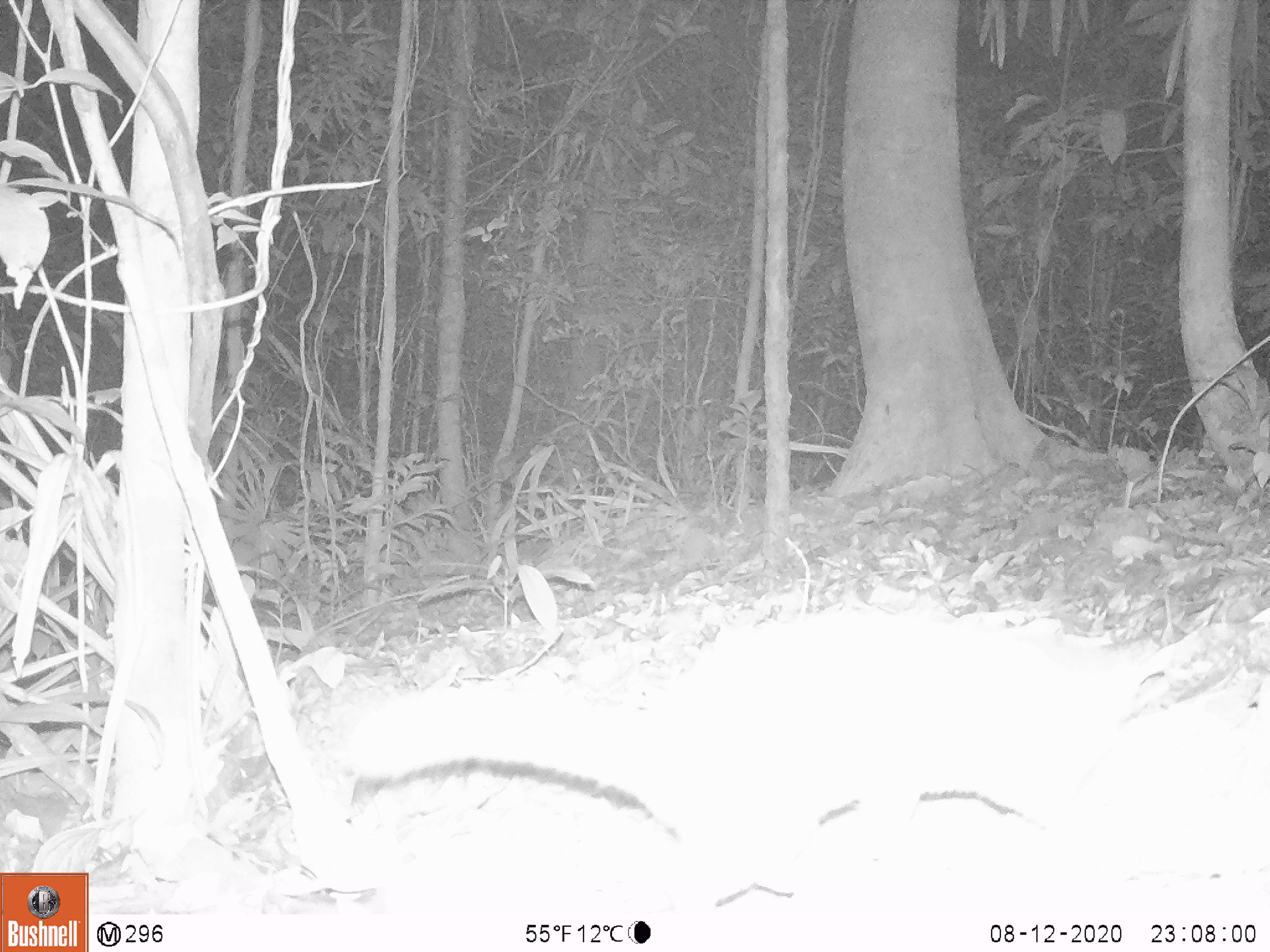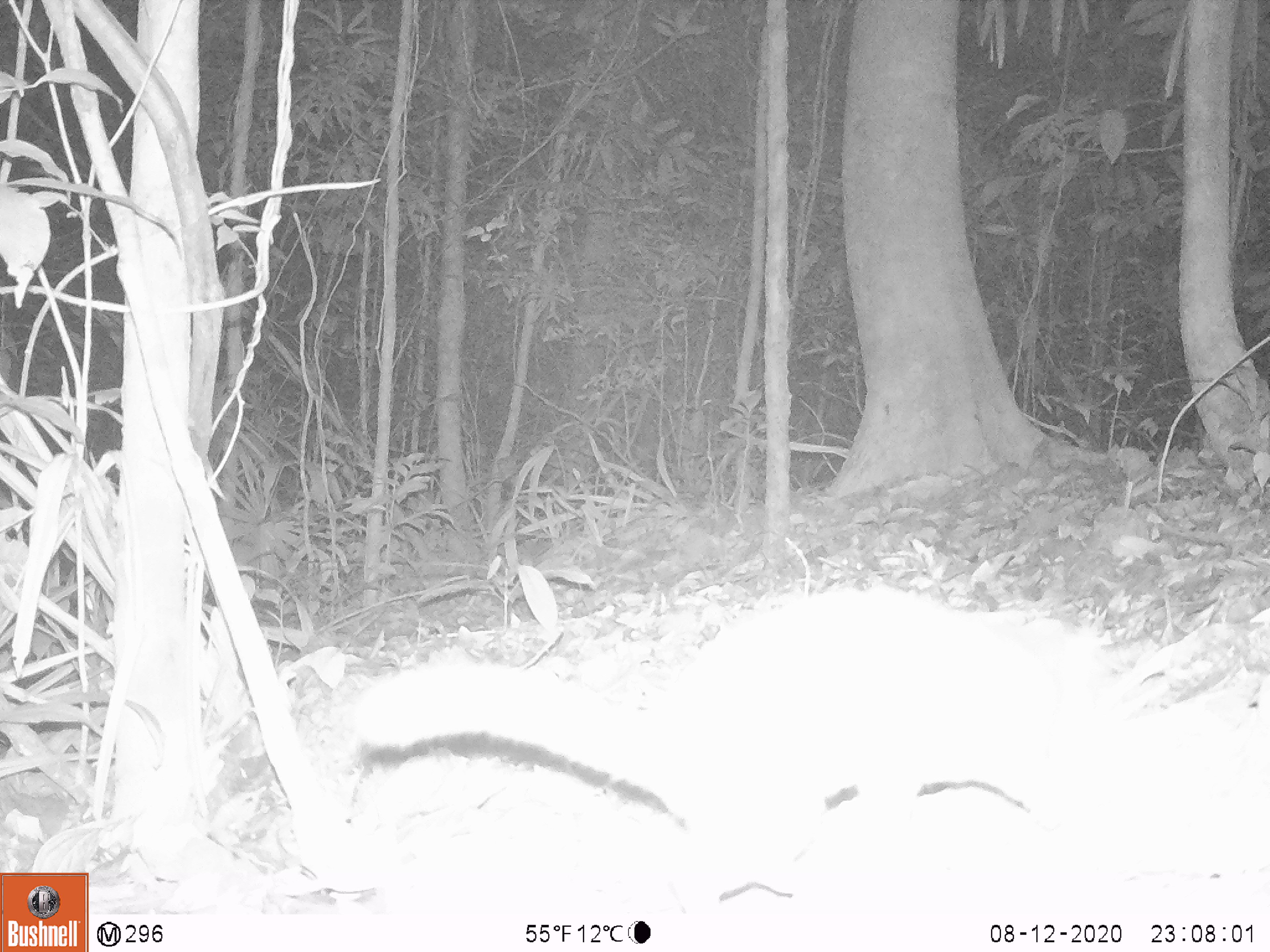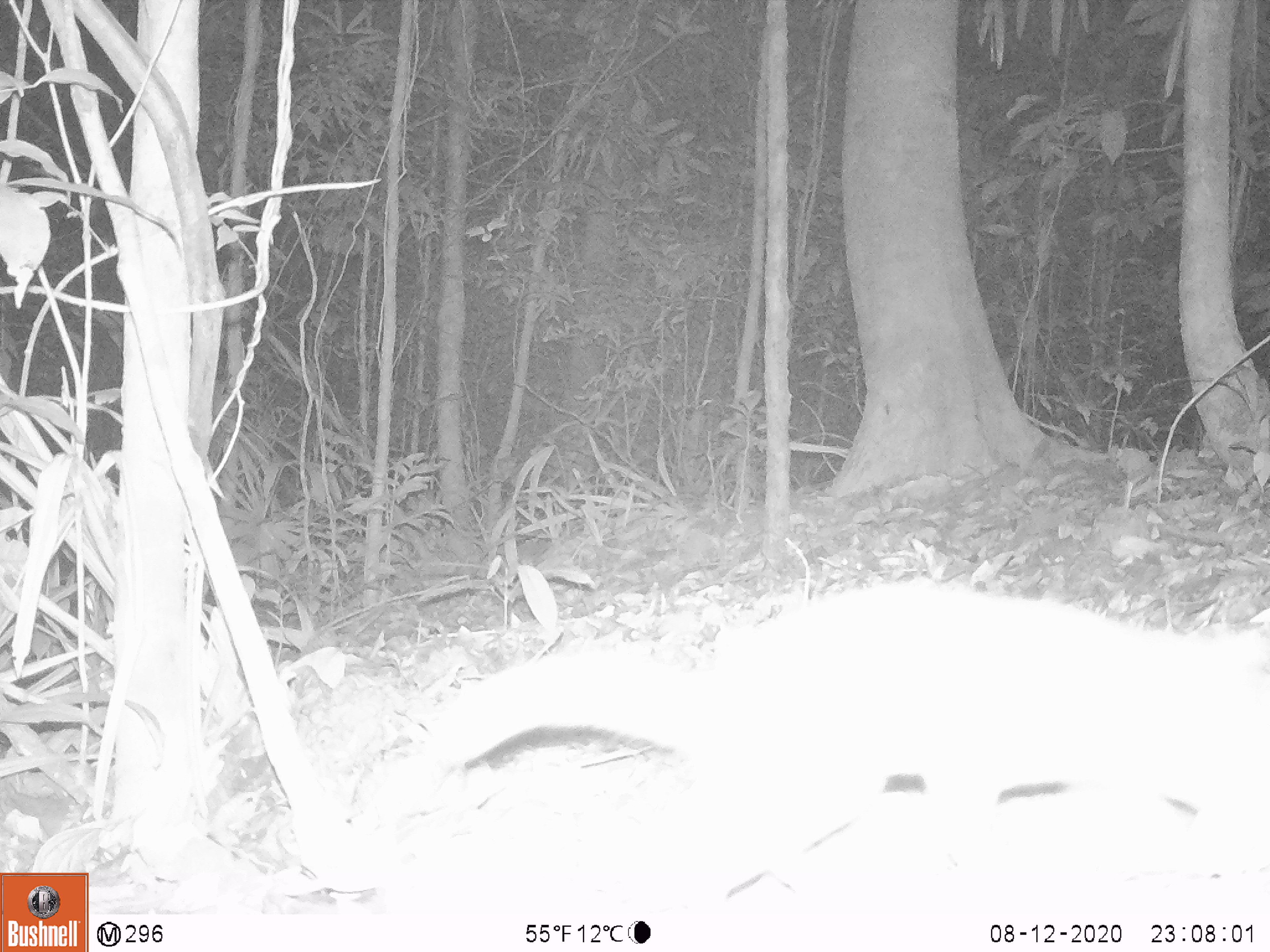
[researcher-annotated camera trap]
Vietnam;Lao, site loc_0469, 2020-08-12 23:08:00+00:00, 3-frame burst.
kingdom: Animalia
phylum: Chordata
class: Mammalia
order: Carnivora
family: Mustelidae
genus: Melogale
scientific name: Melogale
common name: ferret badger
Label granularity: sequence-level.